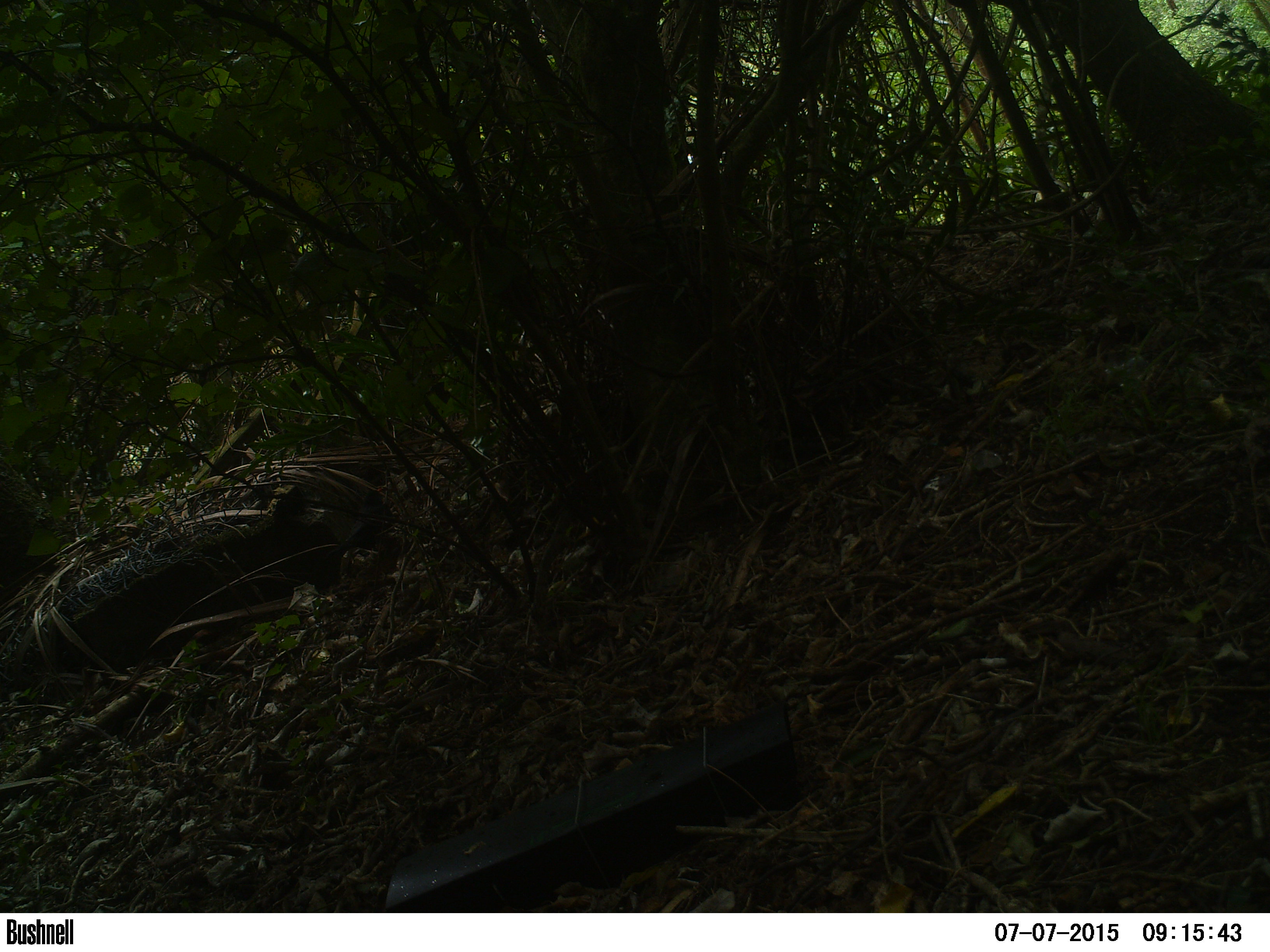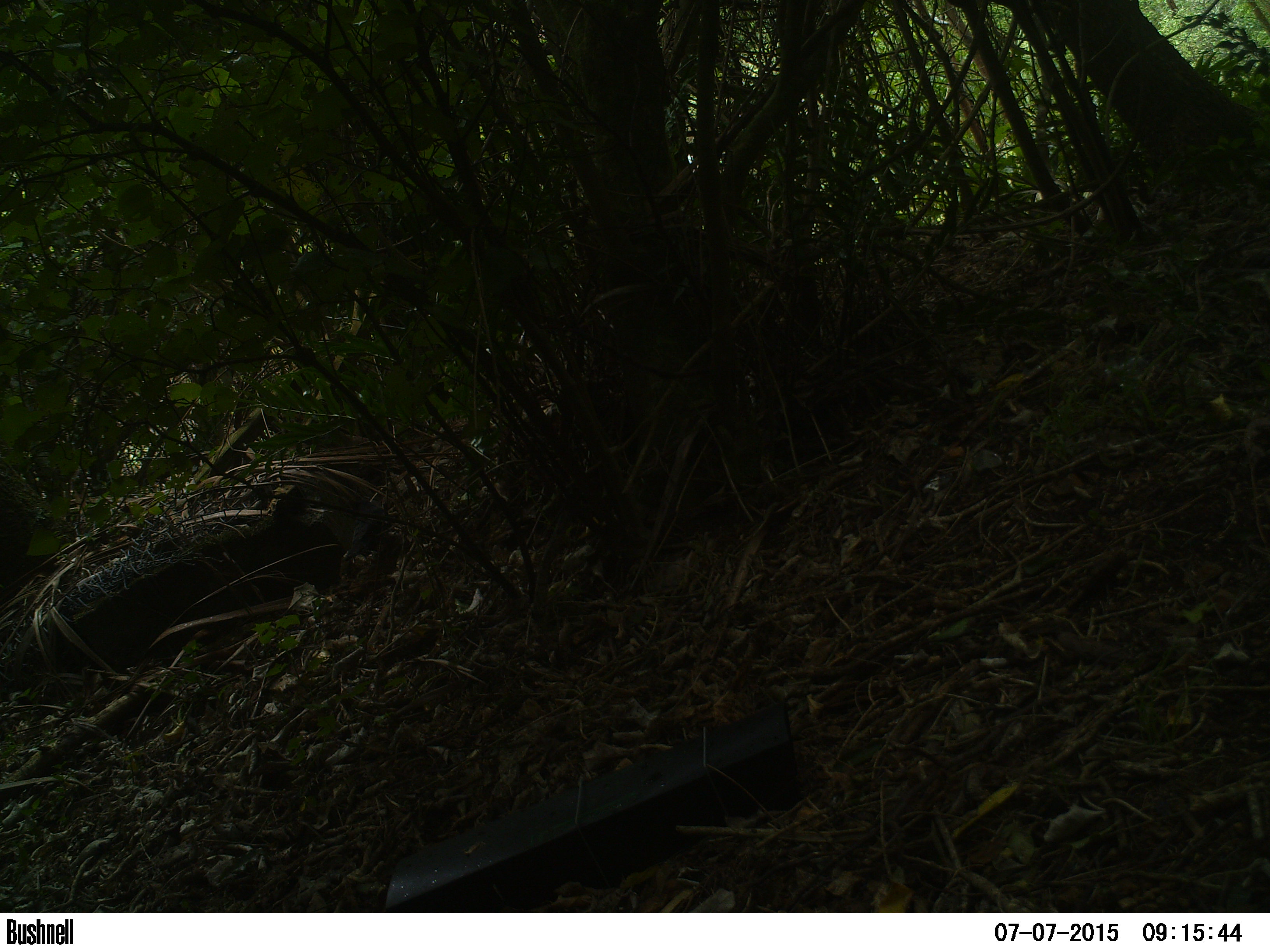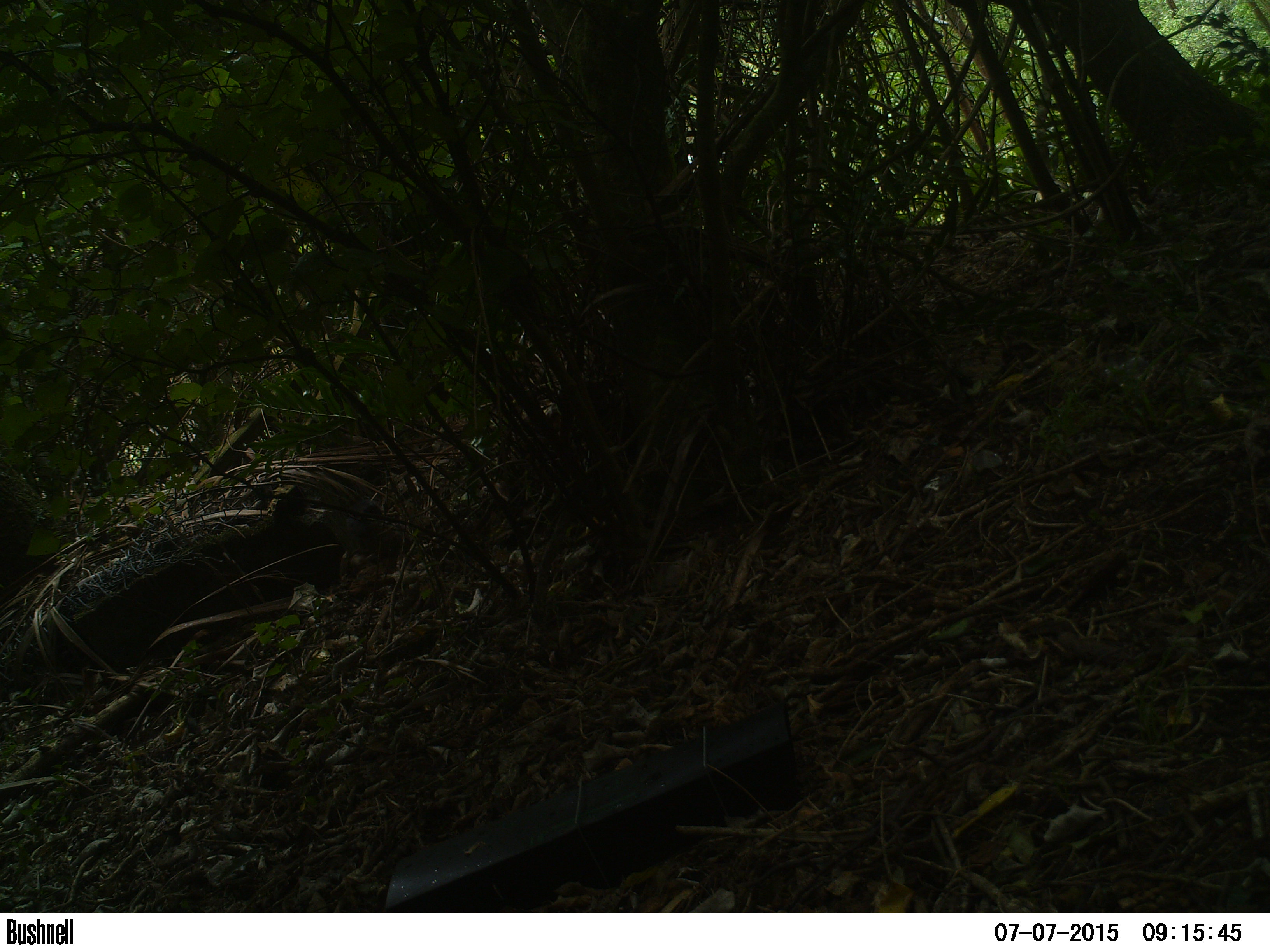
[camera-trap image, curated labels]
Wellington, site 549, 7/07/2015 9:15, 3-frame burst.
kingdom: Animalia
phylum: Chordata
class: Aves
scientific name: Aves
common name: bird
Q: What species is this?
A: Bird (Aves).